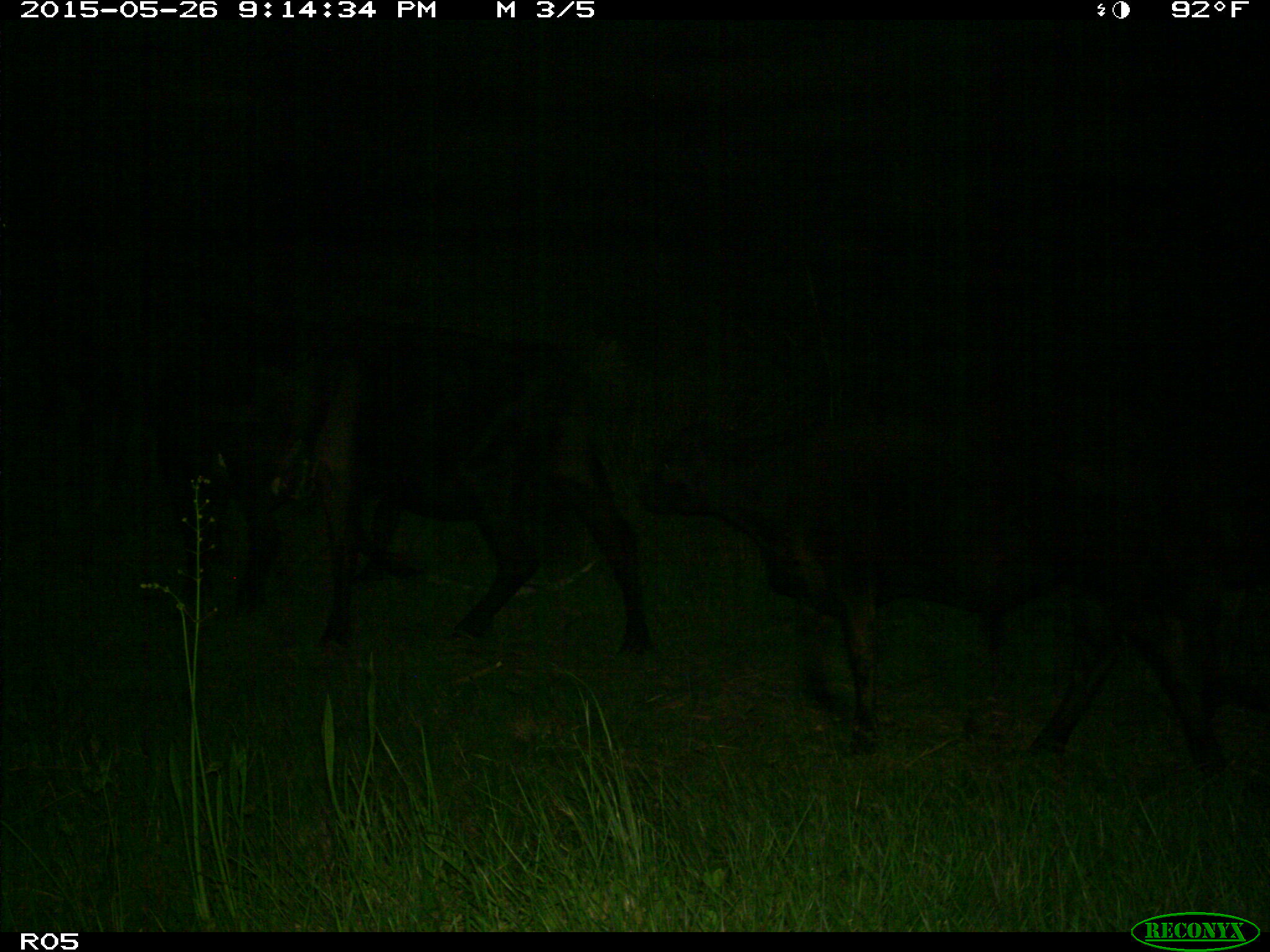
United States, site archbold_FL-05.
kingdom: Animalia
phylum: Chordata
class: Mammalia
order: Artiodactyla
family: Bovidae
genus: Bos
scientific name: Bos taurus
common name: domestic cow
Bos taurus (domestic cow).